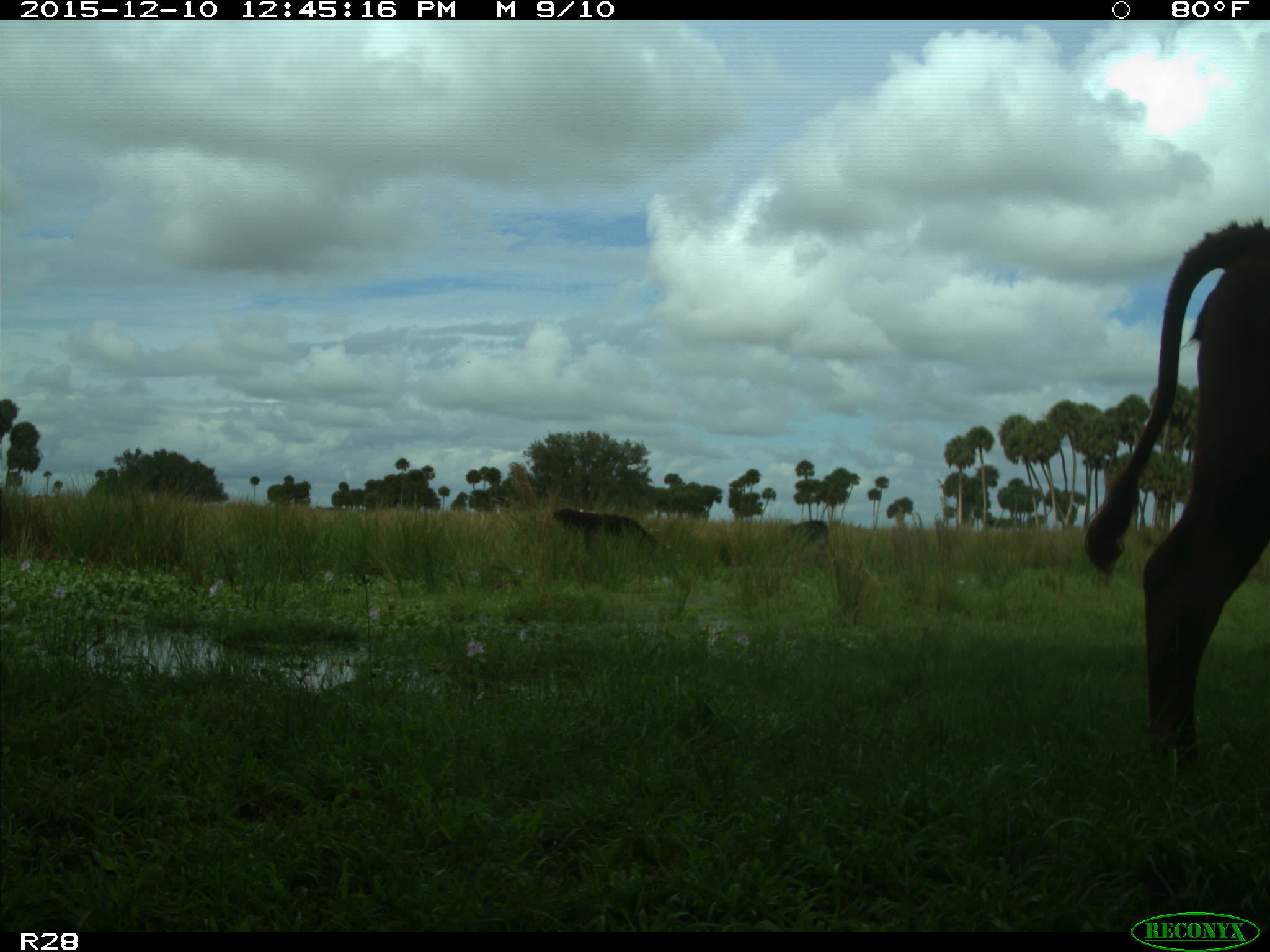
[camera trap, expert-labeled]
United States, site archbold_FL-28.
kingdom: Animalia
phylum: Chordata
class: Mammalia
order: Artiodactyla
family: Bovidae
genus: Bos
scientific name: Bos taurus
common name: domestic cow